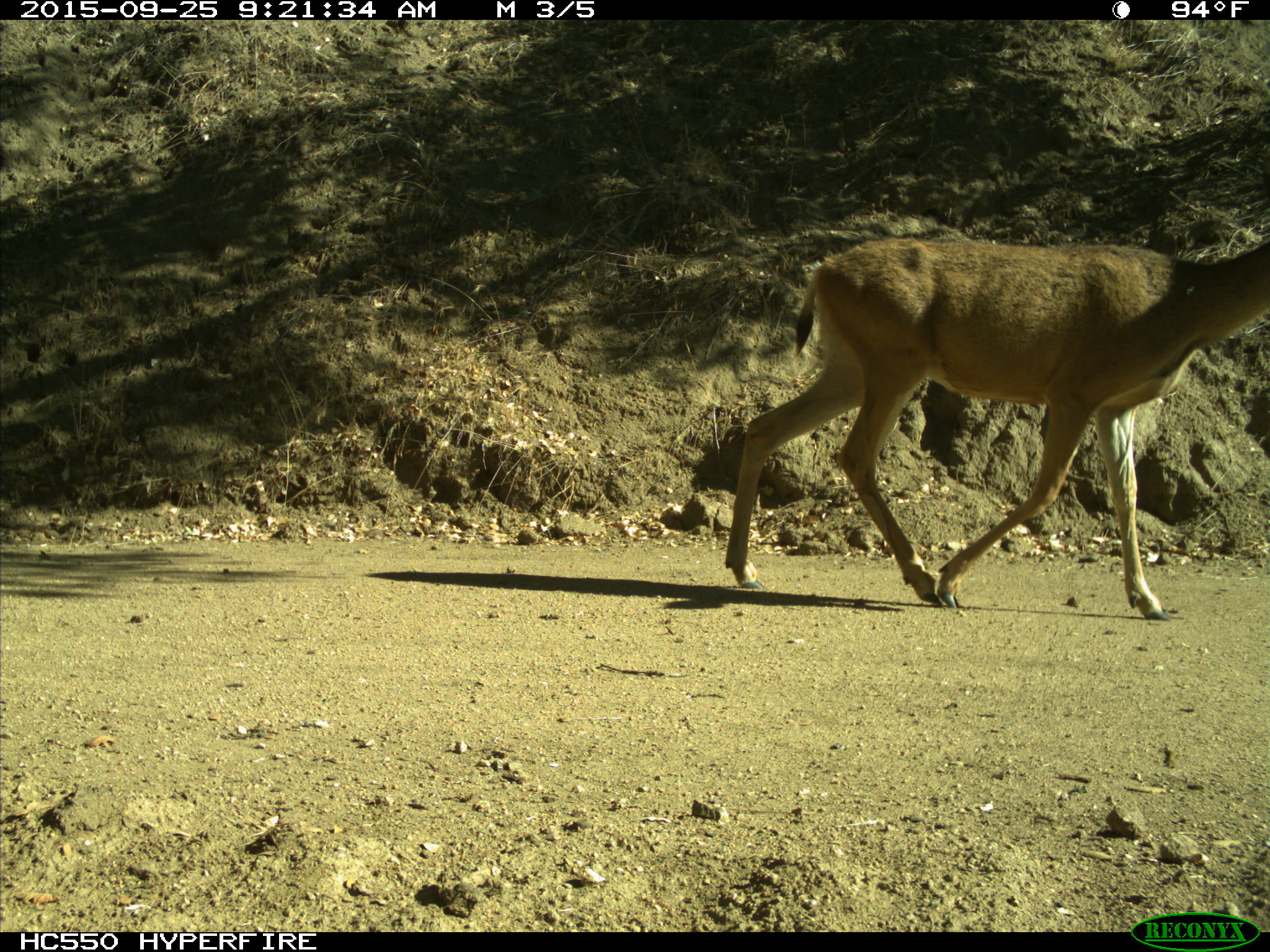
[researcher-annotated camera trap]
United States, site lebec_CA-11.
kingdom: Animalia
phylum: Chordata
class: Mammalia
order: Artiodactyla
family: Cervidae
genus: Odocoileus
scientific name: Odocoileus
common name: deer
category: unidentified deer